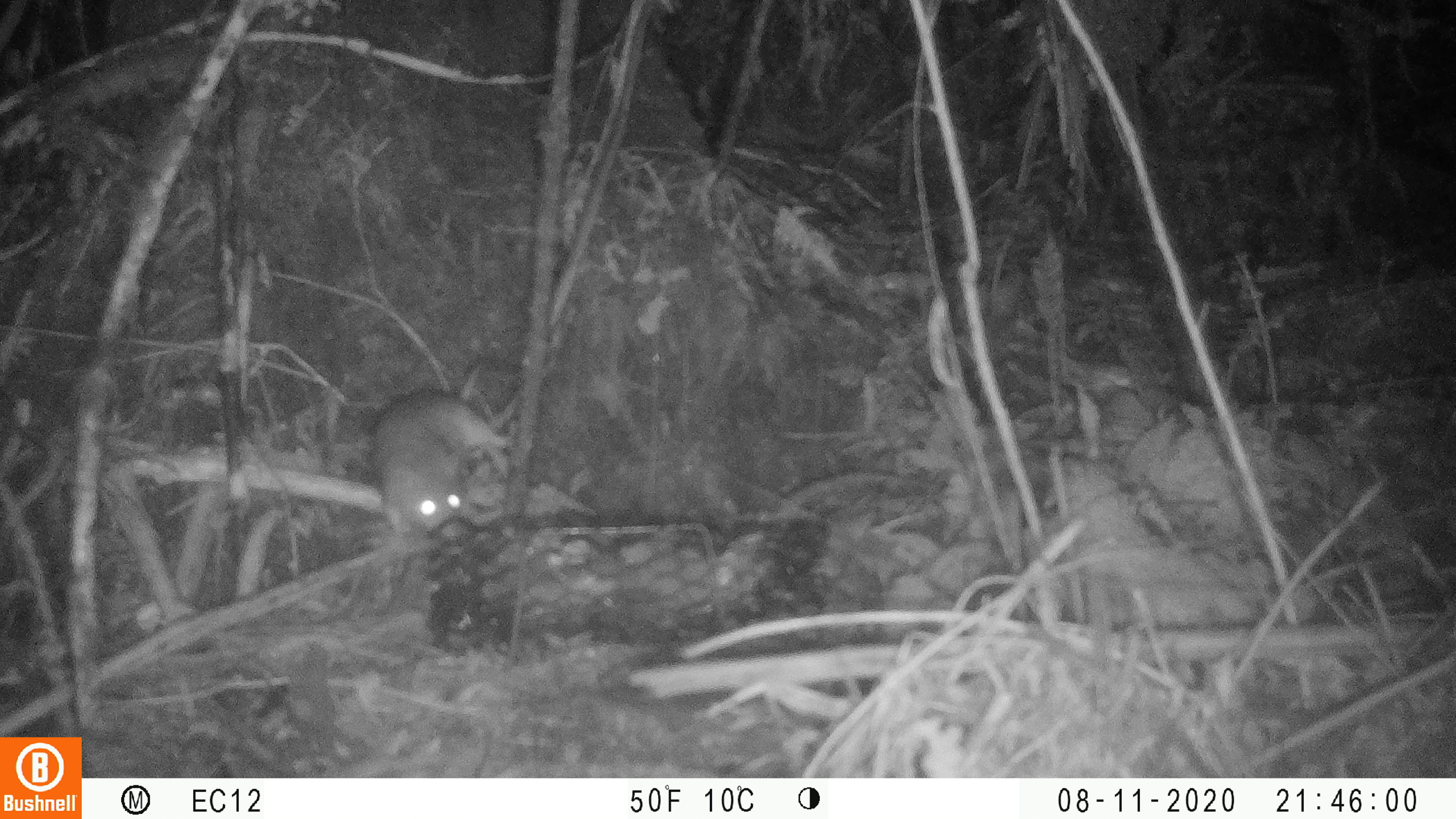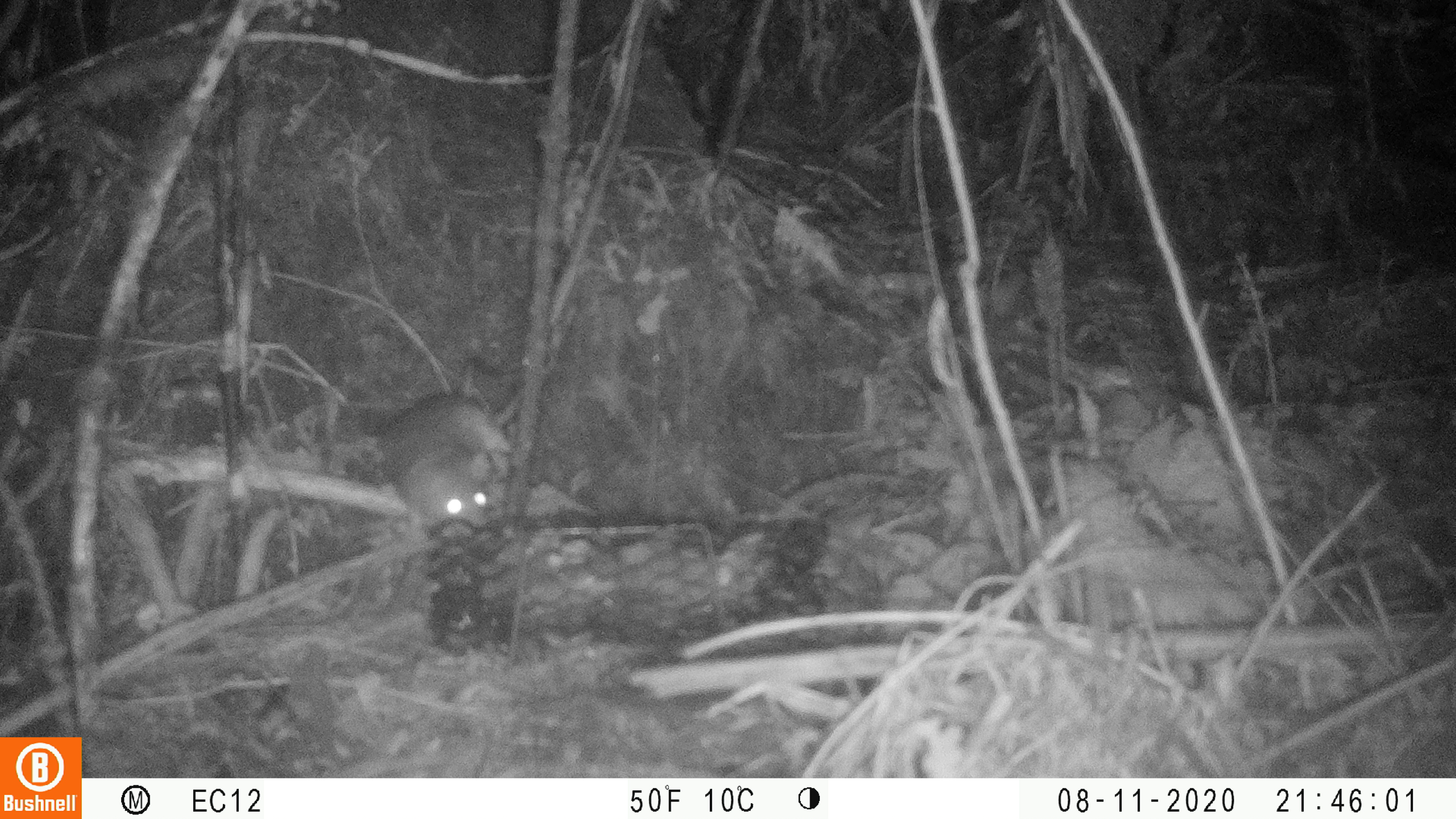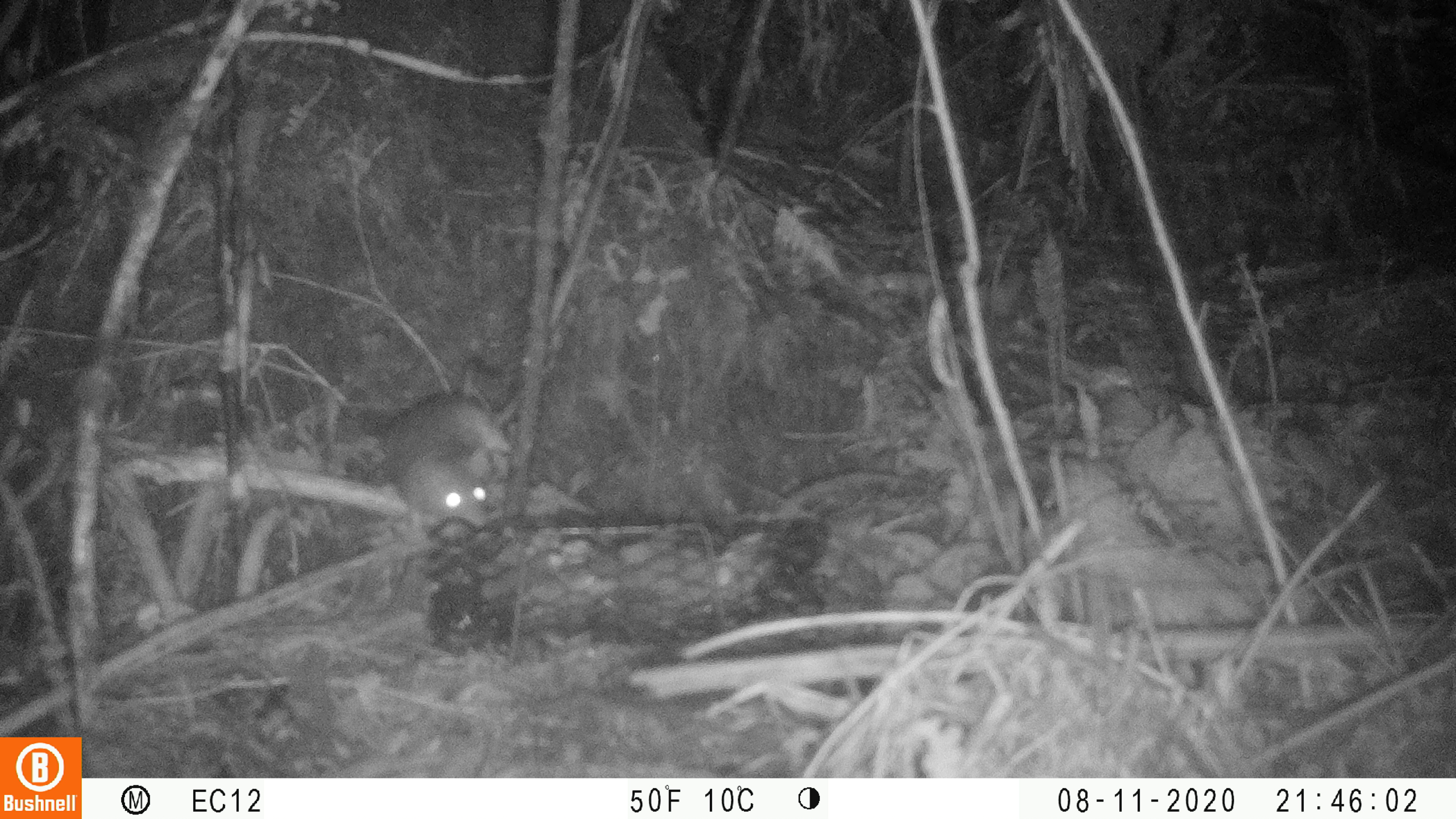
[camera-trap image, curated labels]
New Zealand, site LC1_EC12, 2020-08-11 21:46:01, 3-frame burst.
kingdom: Animalia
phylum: Chordata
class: Mammalia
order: Rodentia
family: Muridae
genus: Rattus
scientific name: Rattus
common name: rat